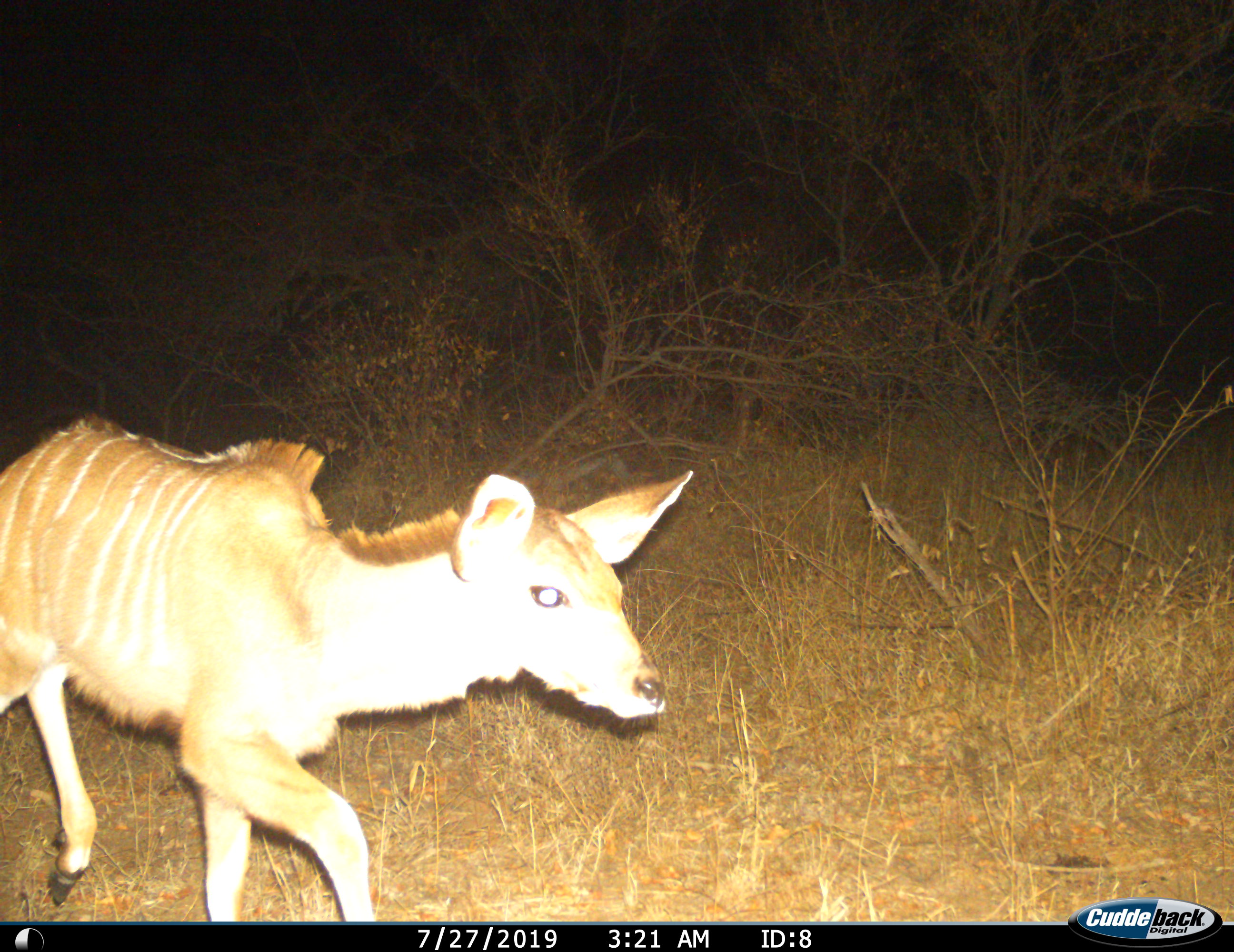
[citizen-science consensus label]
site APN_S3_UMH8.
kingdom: Animalia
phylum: Chordata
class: Mammalia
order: Artiodactyla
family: Bovidae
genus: Tragelaphus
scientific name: Tragelaphus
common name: kudu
Kudu (Tragelaphus), count 1. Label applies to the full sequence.